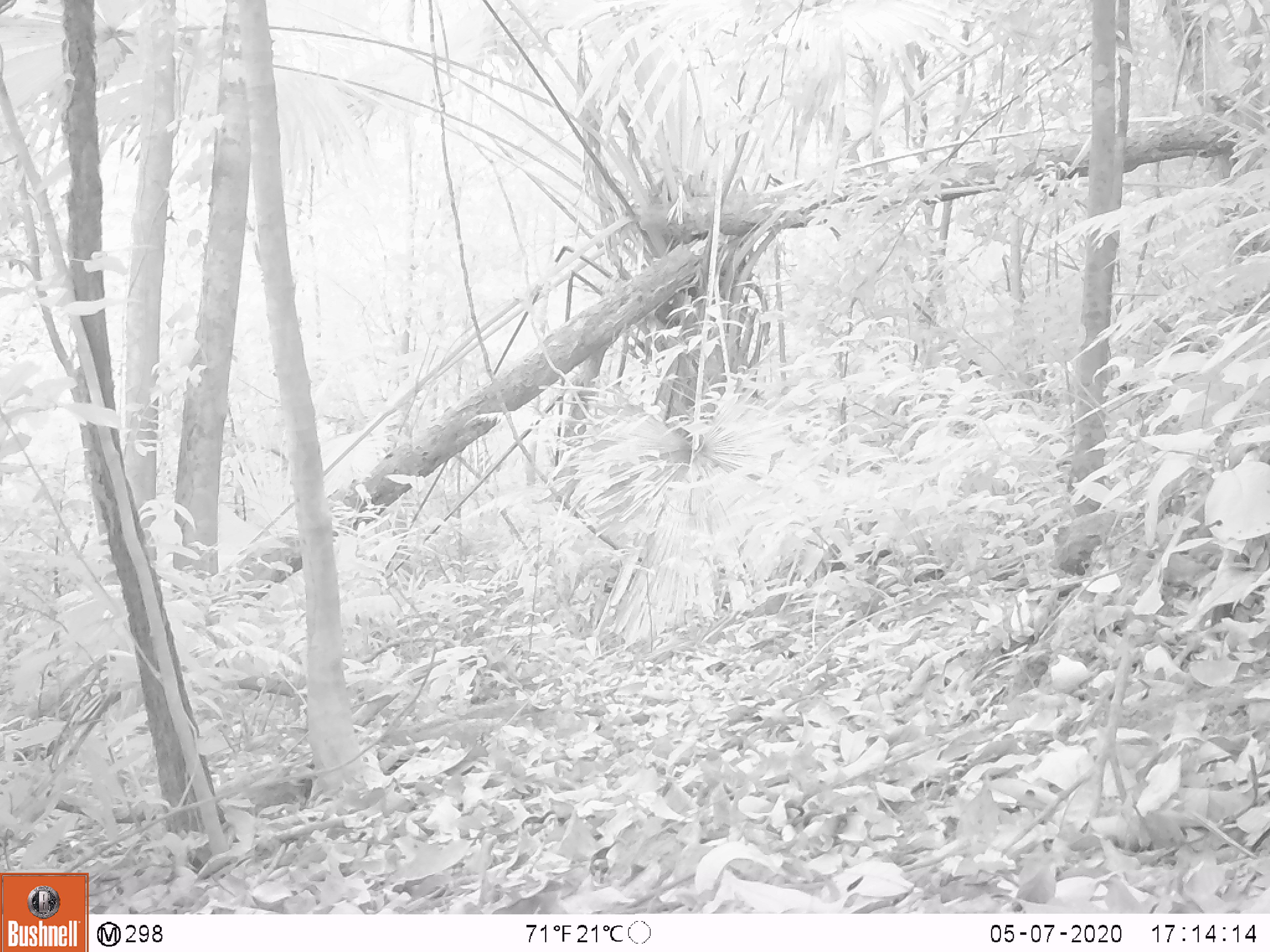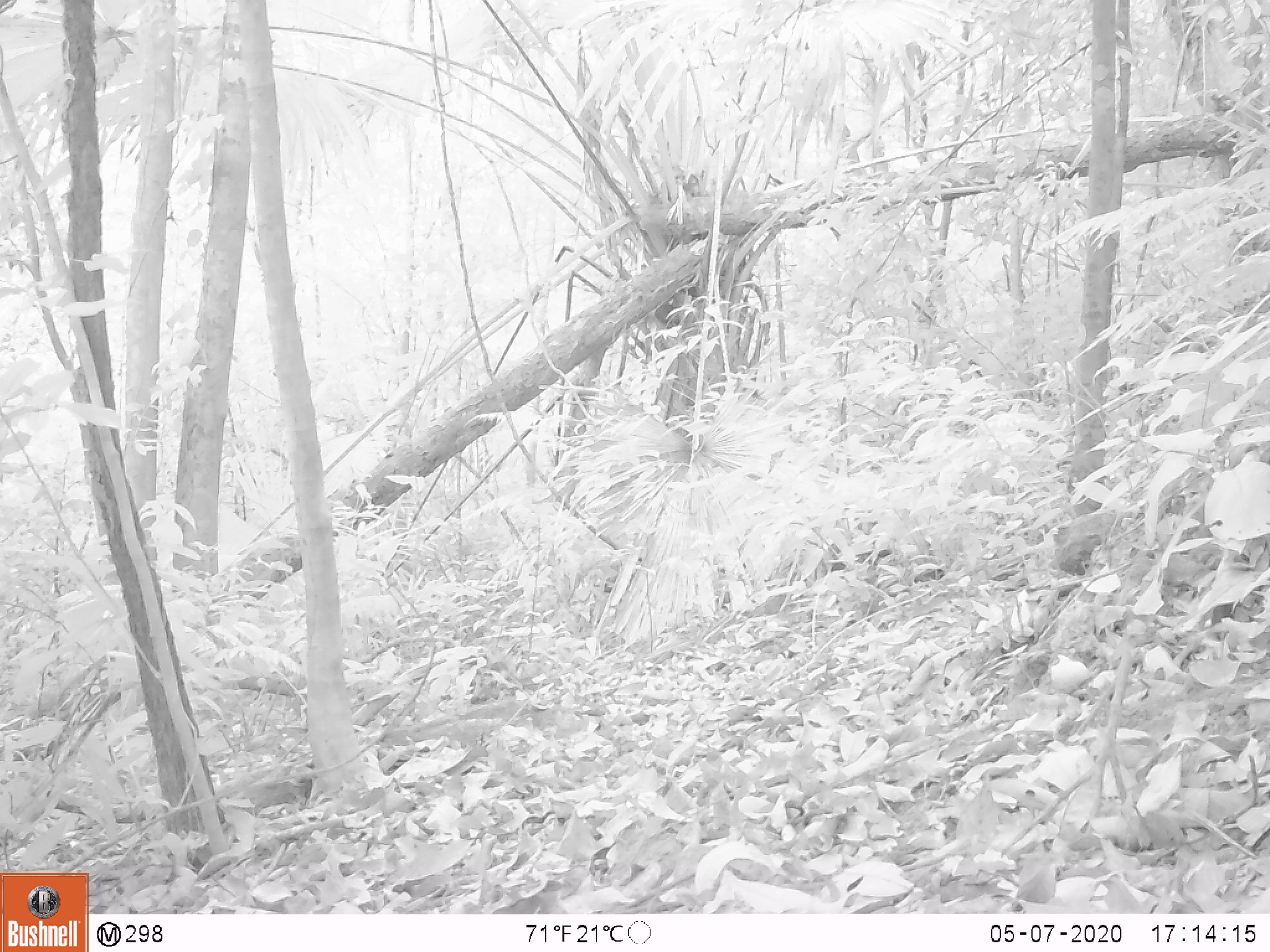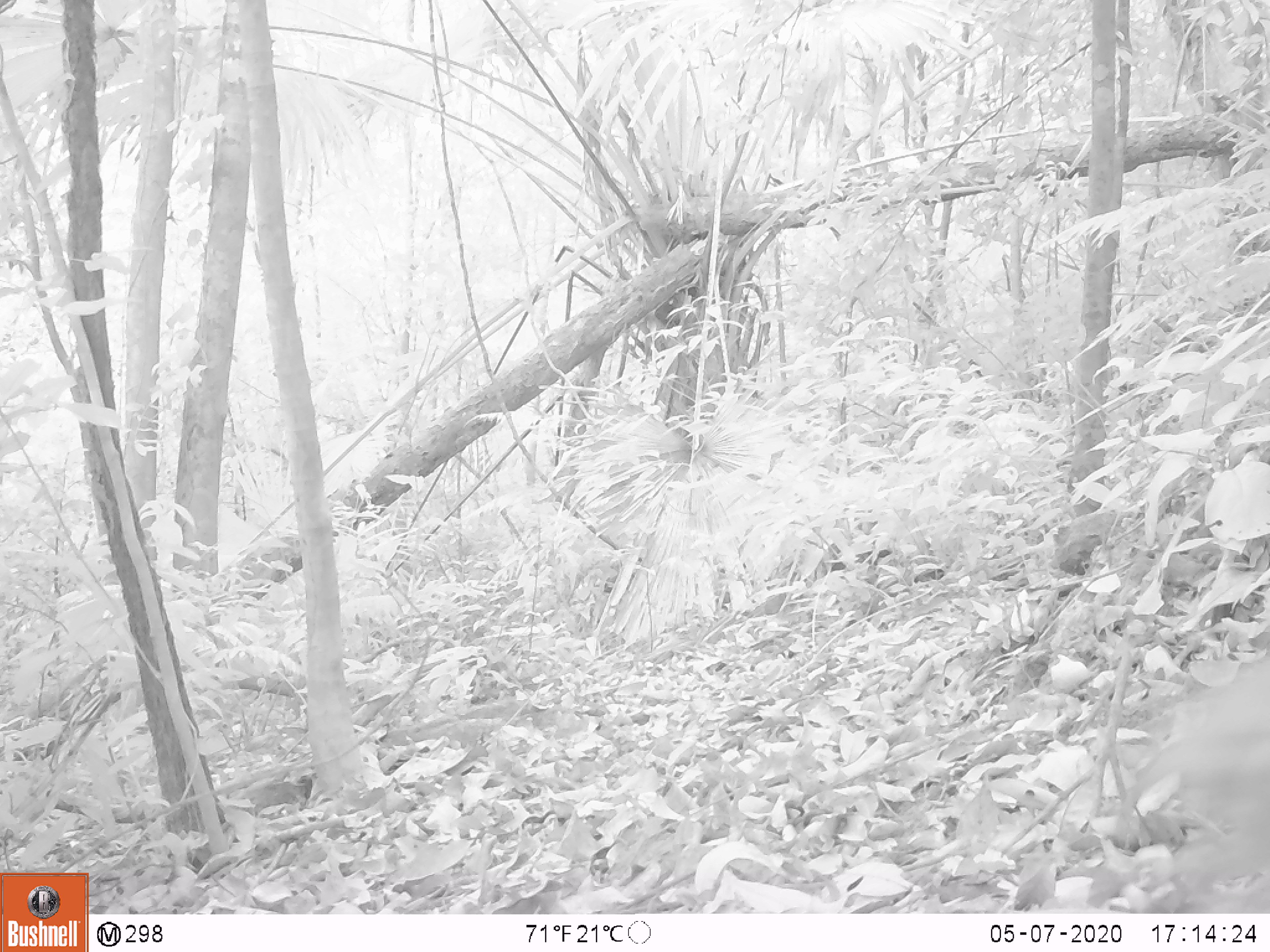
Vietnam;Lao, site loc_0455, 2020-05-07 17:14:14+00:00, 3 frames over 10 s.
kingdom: Animalia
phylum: Chordata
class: Mammalia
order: Primates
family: Cercopithecidae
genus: Macaca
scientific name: Macaca nemestrina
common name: pig-tailed macaque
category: pig tailed macaque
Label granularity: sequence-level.